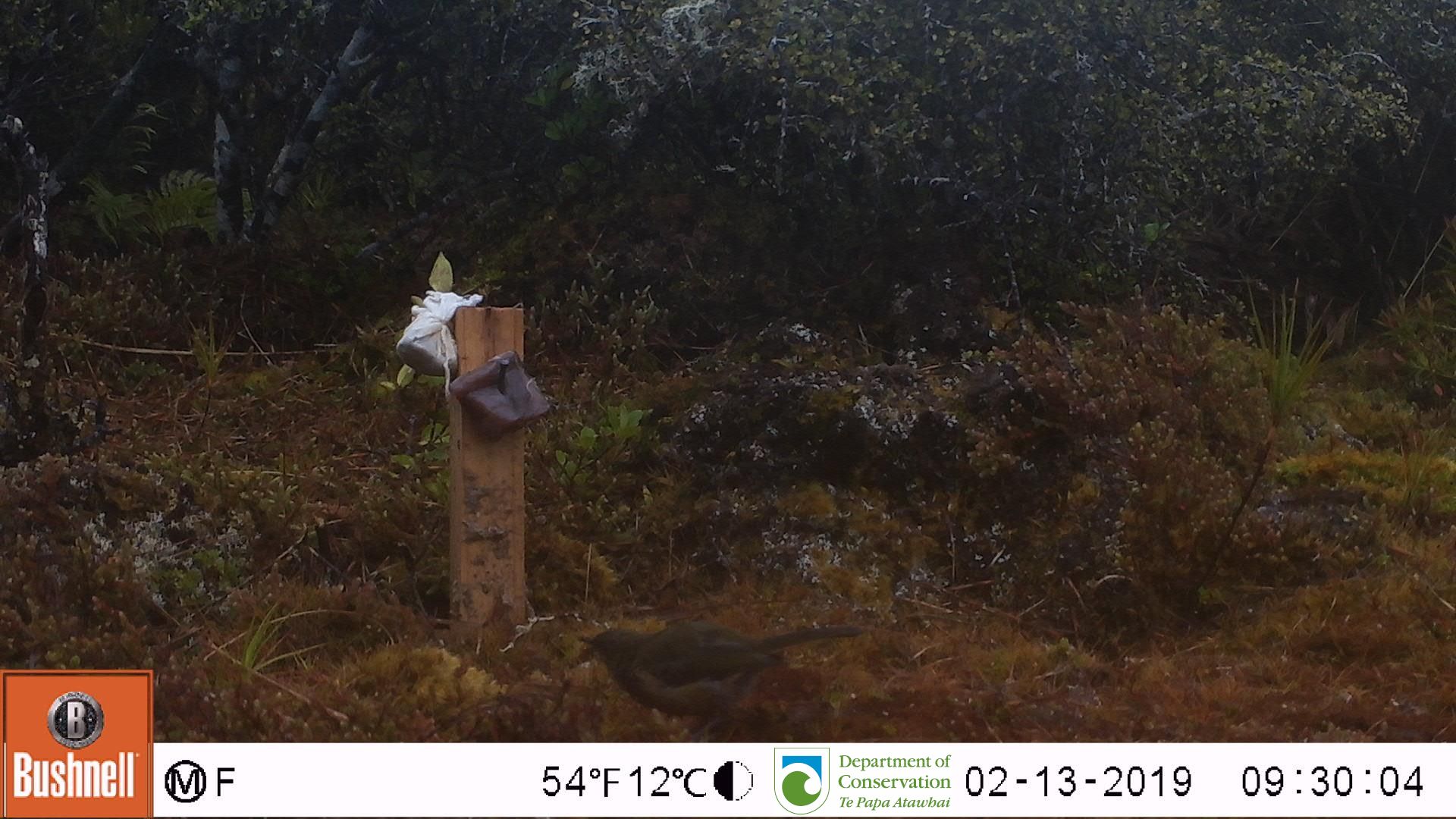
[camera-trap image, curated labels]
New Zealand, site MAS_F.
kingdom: Animalia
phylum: Chordata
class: Aves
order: Passeriformes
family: Meliphagidae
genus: Anthornis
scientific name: Anthornis melanura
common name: new zealand bellbird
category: bellbird